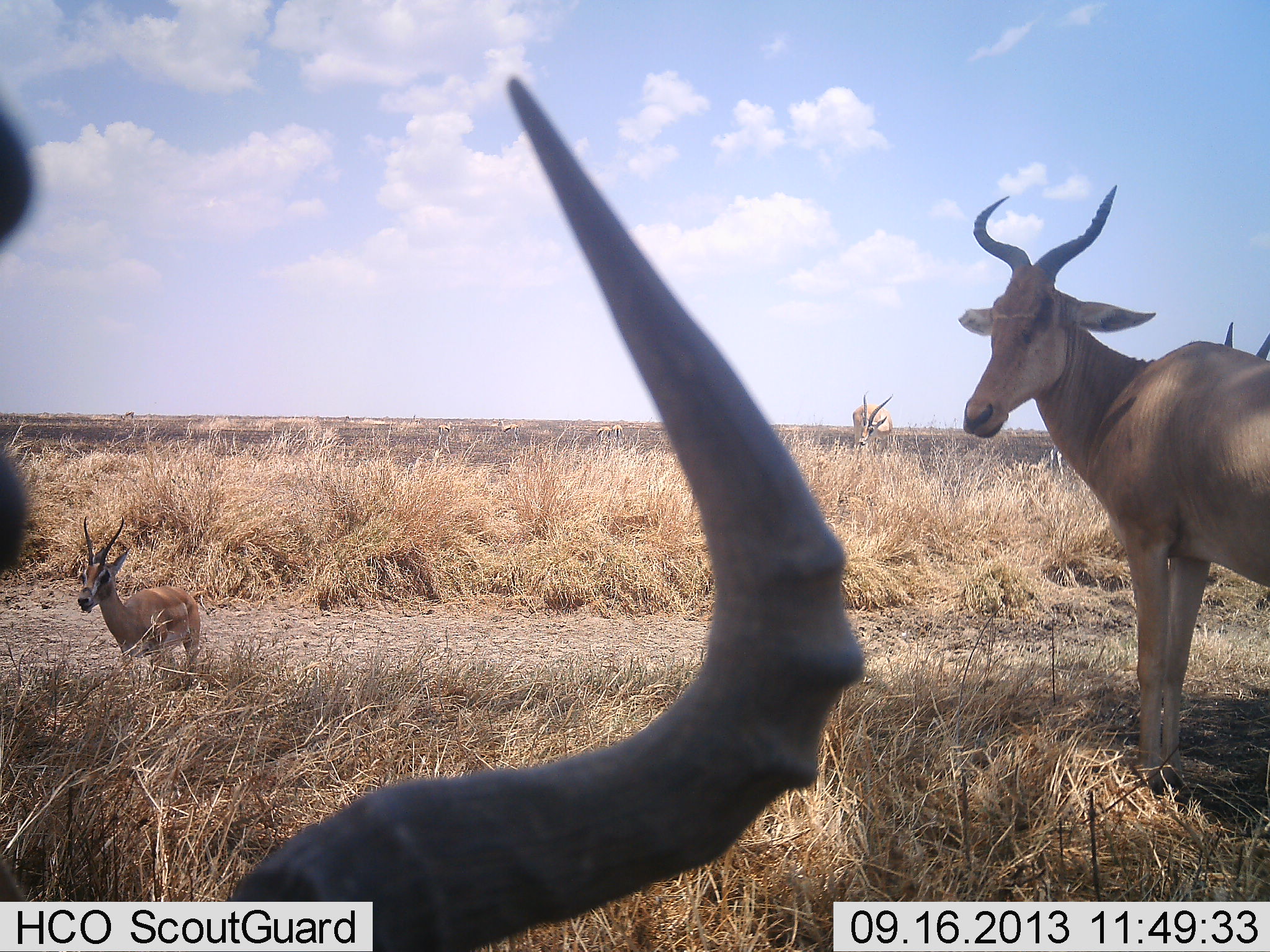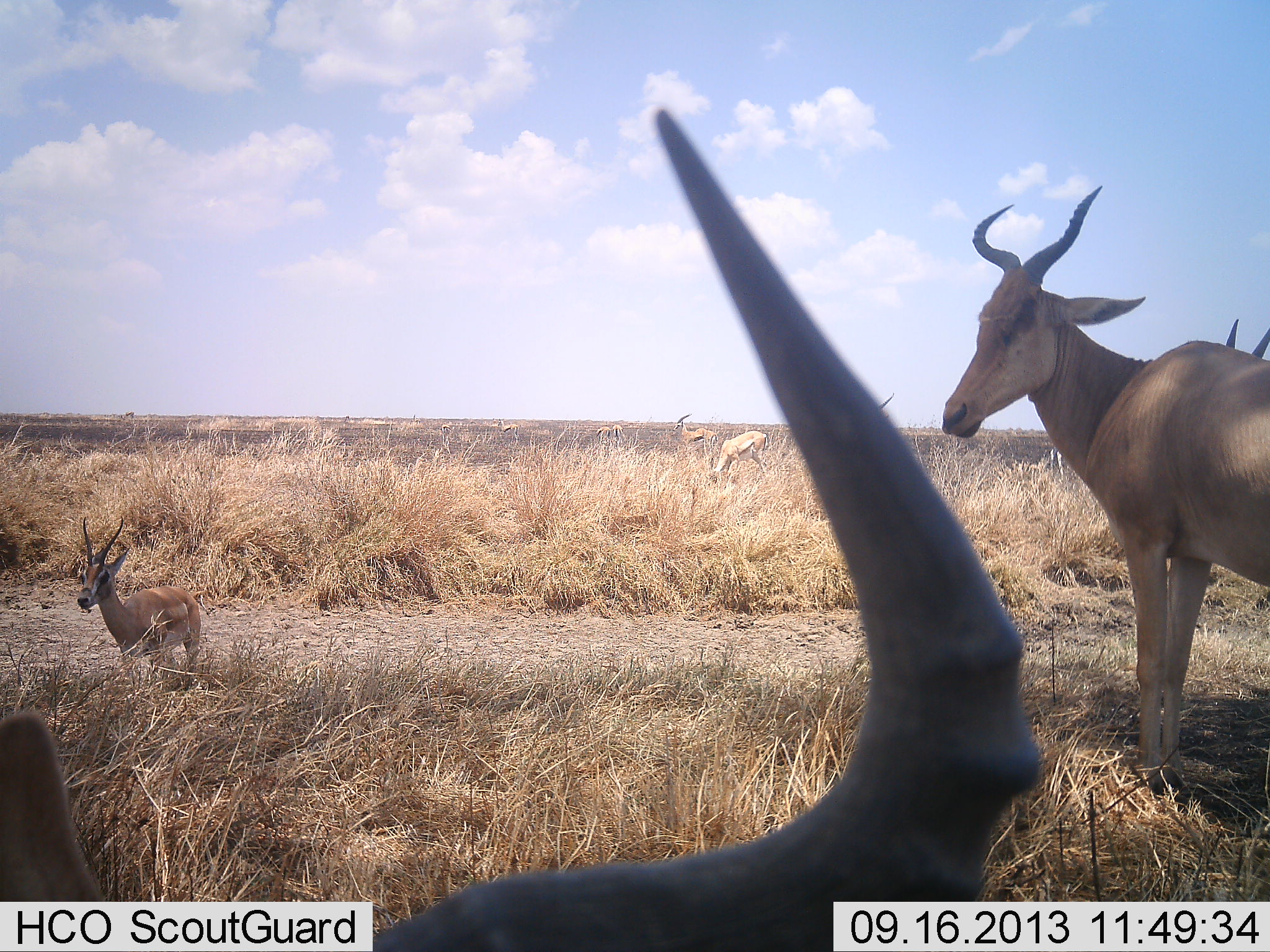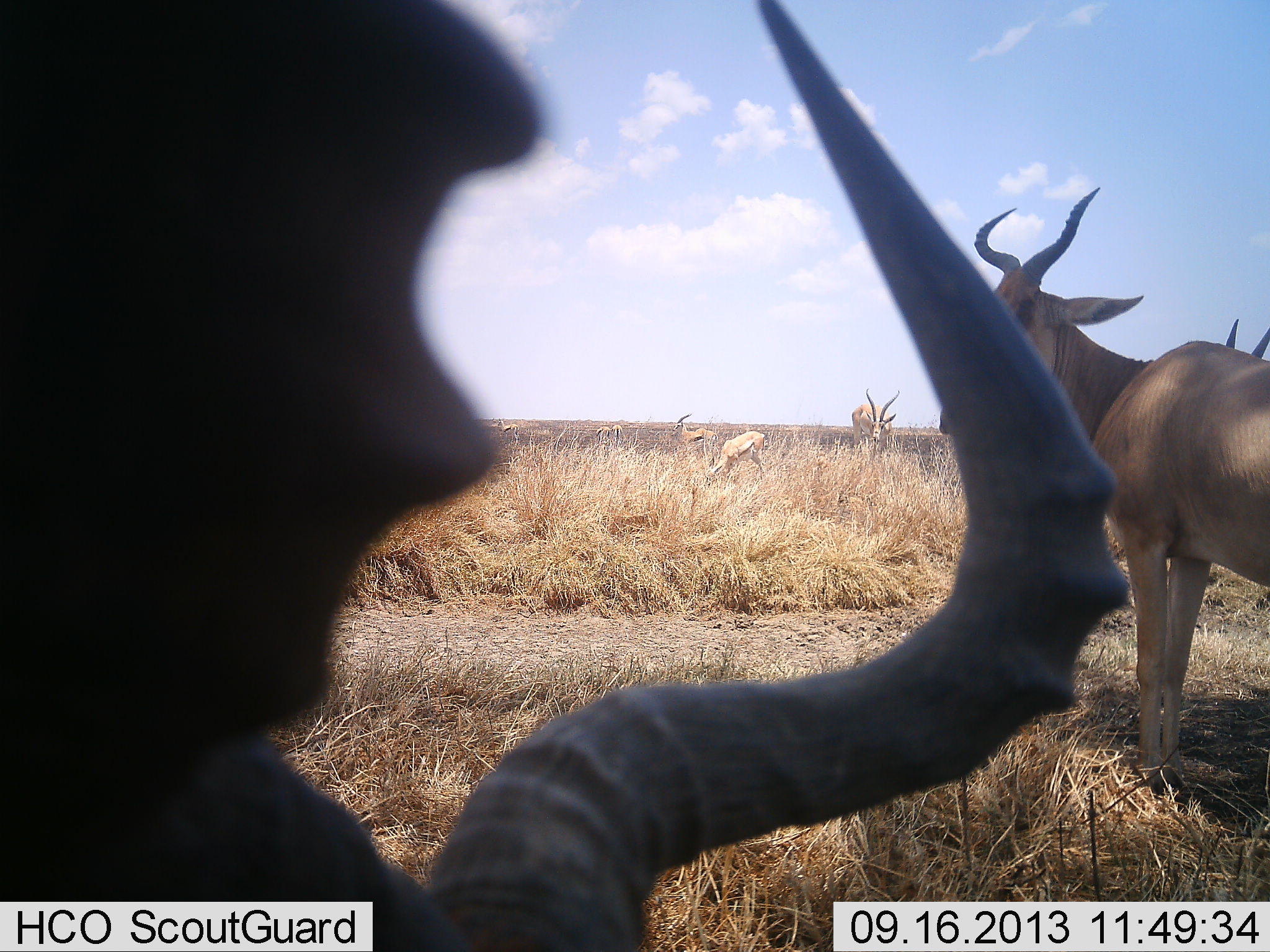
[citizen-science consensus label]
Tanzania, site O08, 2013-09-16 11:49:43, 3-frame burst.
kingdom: Animalia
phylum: Chordata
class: Mammalia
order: Artiodactyla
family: Bovidae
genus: Eudorcas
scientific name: Eudorcas thomsonii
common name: thomson's gazelle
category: gazellethomsons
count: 4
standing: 77%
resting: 0%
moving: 0%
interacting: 0%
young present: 0%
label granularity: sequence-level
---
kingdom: Animalia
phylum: Chordata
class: Mammalia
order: Artiodactyla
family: Bovidae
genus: Alcelaphus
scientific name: Alcelaphus buselaphus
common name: hartebeest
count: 3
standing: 92%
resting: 17%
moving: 4%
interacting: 0%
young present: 12%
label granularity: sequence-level